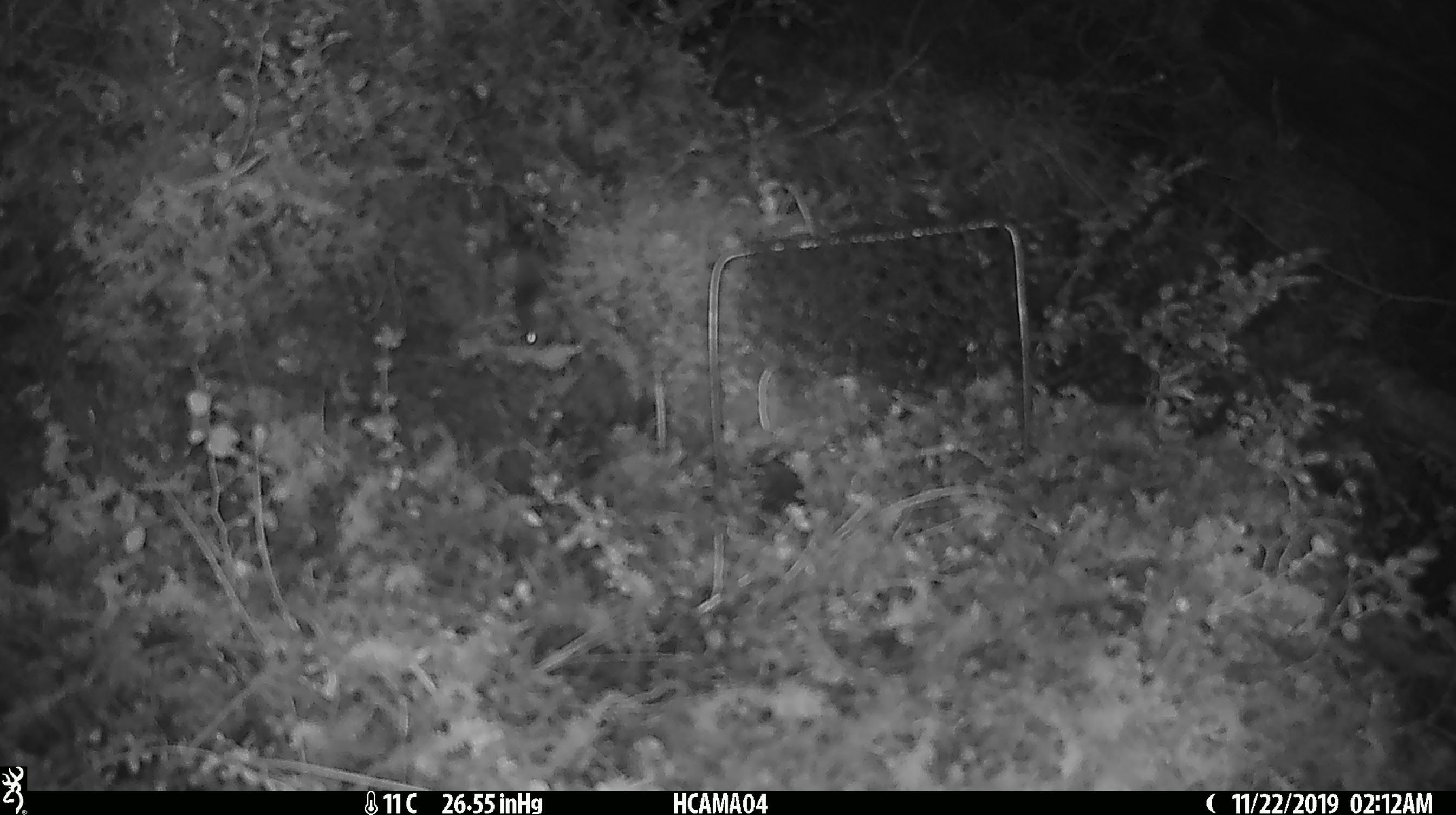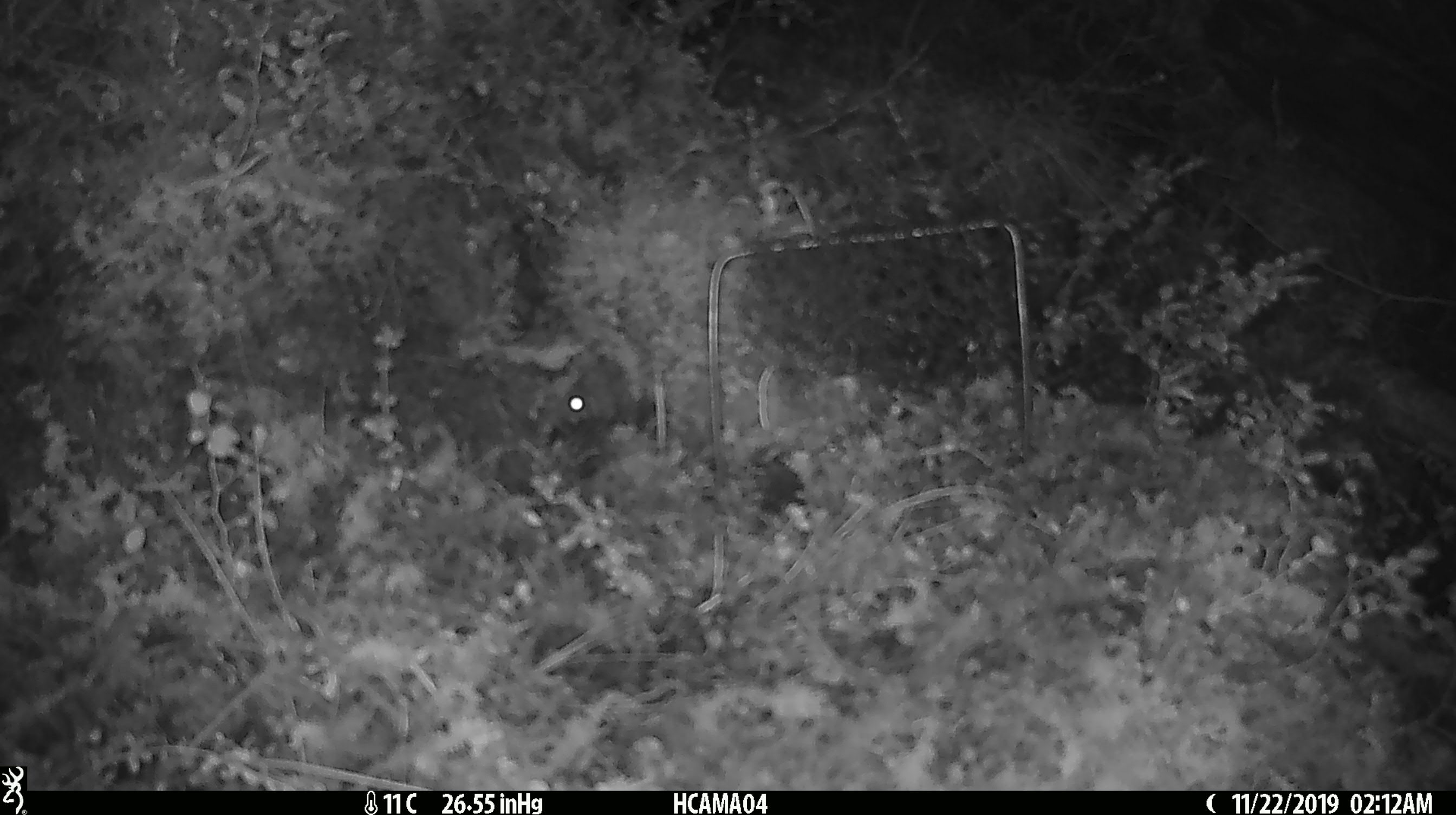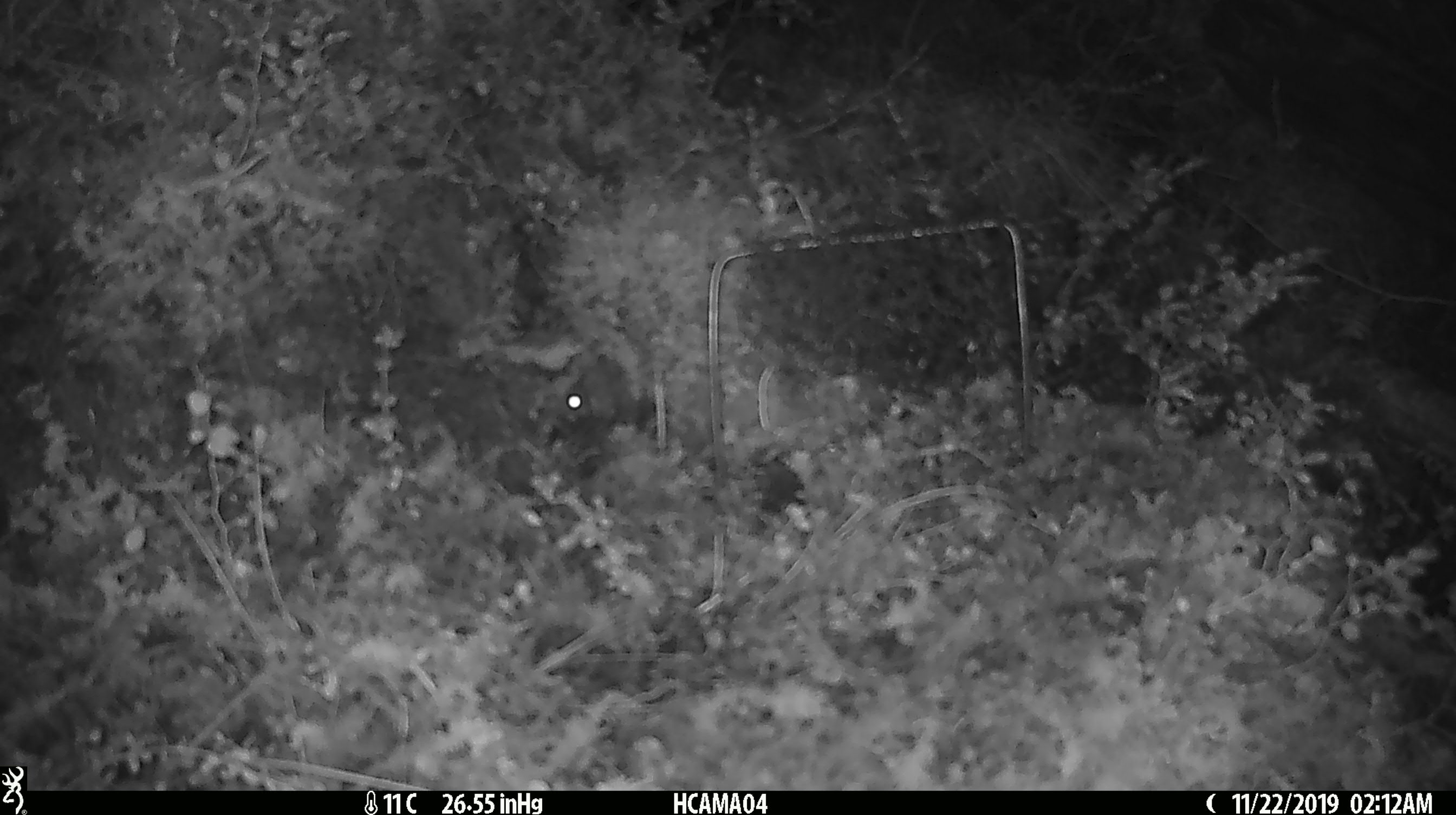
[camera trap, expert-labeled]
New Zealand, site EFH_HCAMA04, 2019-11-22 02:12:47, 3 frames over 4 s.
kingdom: Animalia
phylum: Chordata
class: Mammalia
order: Rodentia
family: Muridae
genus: Mus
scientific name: Mus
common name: mouse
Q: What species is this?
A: Mouse (Mus).